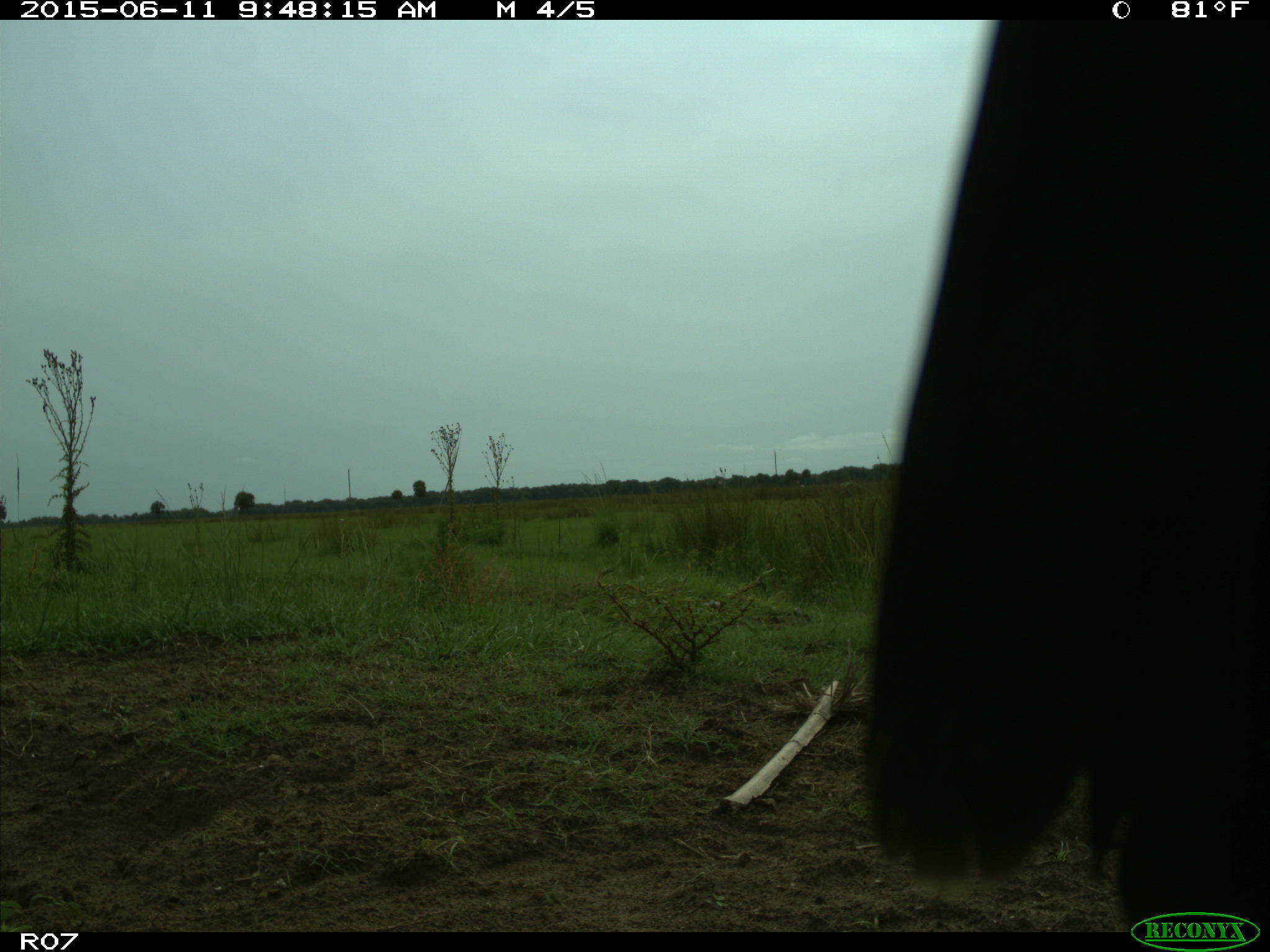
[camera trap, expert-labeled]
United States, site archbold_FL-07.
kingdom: Animalia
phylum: Chordata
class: Mammalia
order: Artiodactyla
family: Bovidae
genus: Bos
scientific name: Bos taurus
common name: domestic cow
Bos taurus (domestic cow).